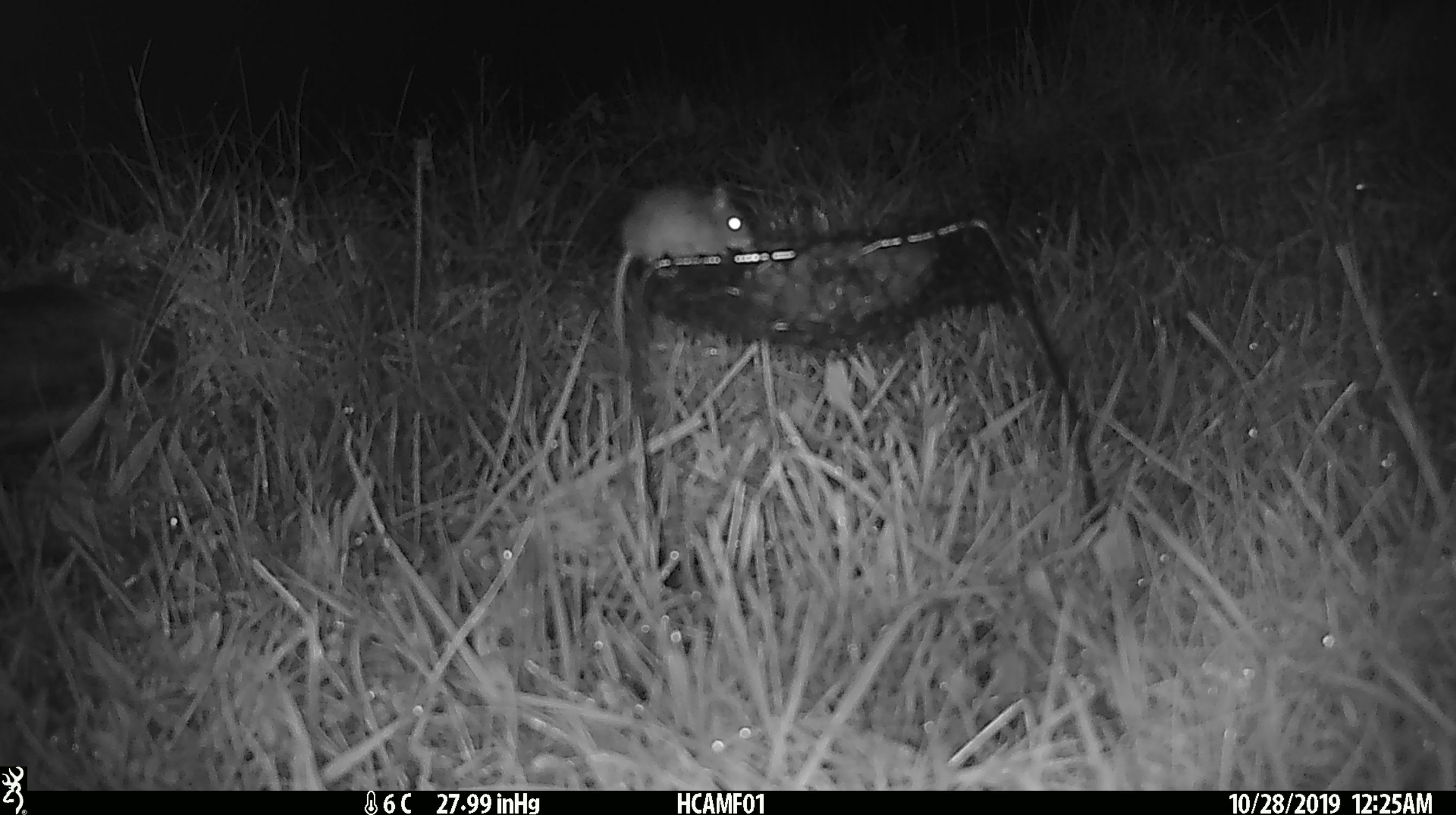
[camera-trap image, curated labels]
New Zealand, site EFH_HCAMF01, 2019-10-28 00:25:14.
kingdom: Animalia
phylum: Chordata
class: Mammalia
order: Rodentia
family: Muridae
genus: Mus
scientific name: Mus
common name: mouse